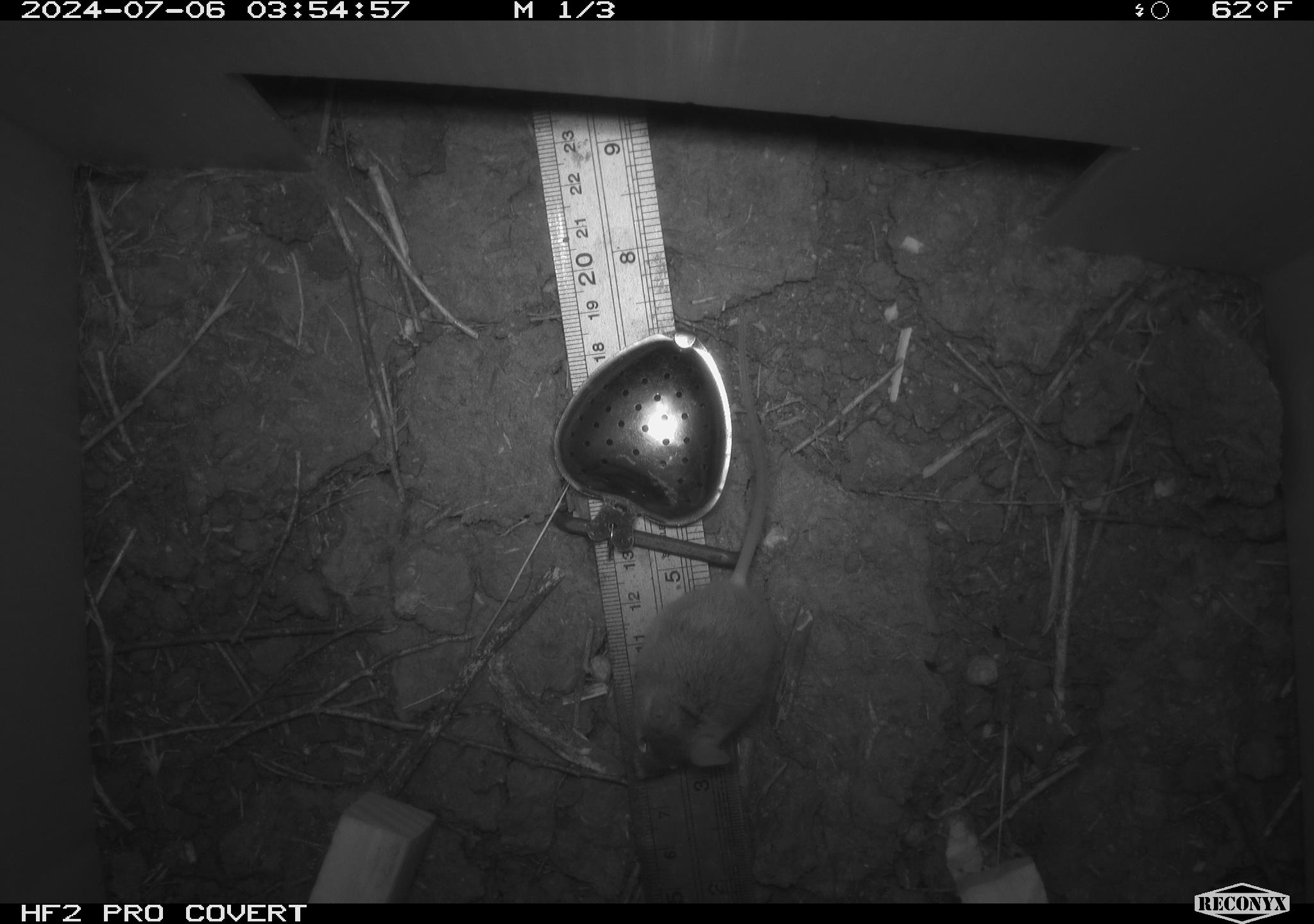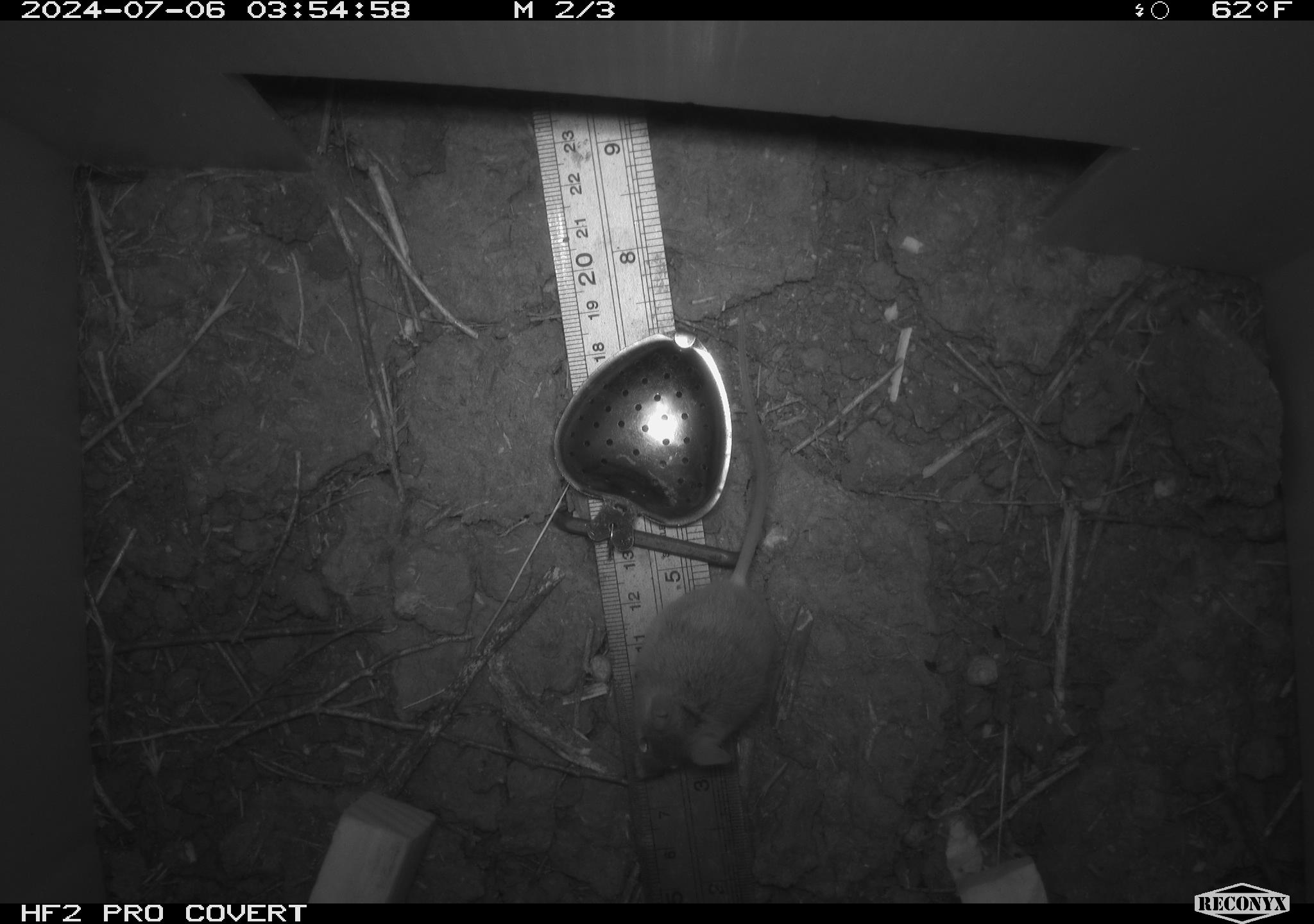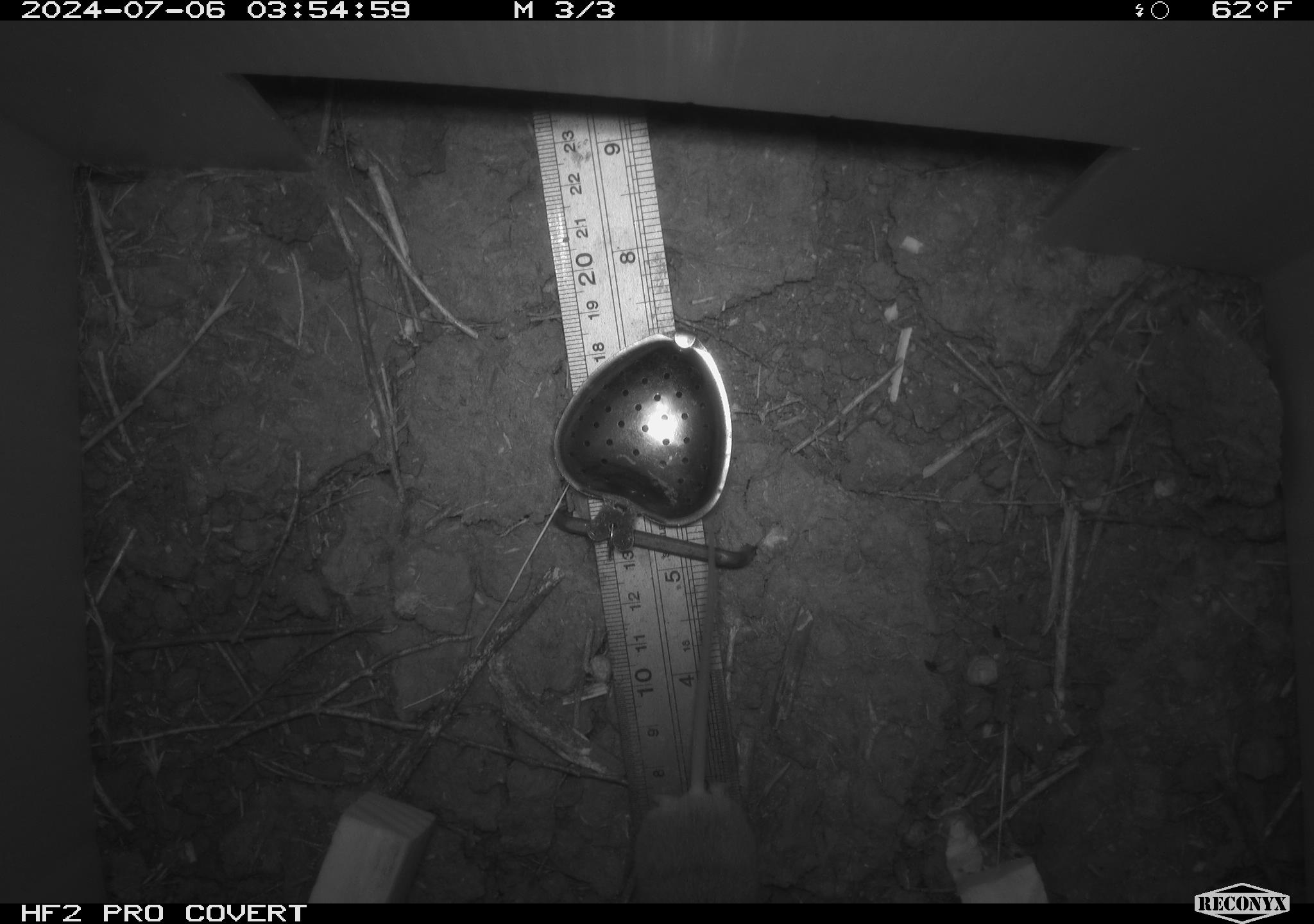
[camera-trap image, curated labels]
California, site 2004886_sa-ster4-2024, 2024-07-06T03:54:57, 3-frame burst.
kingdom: Animalia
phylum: Chordata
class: Mammalia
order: Rodentia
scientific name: Rodentia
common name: mouse species